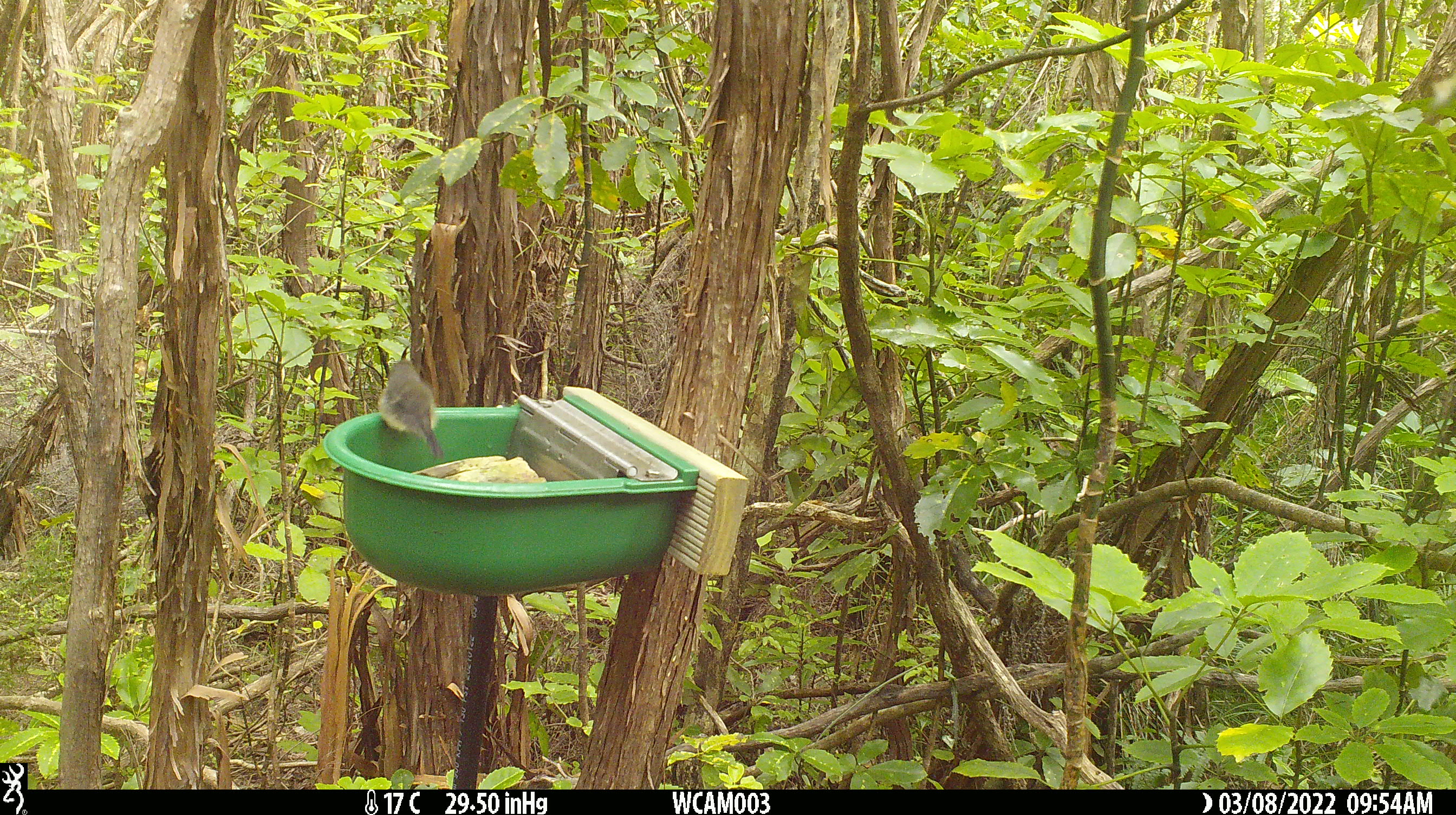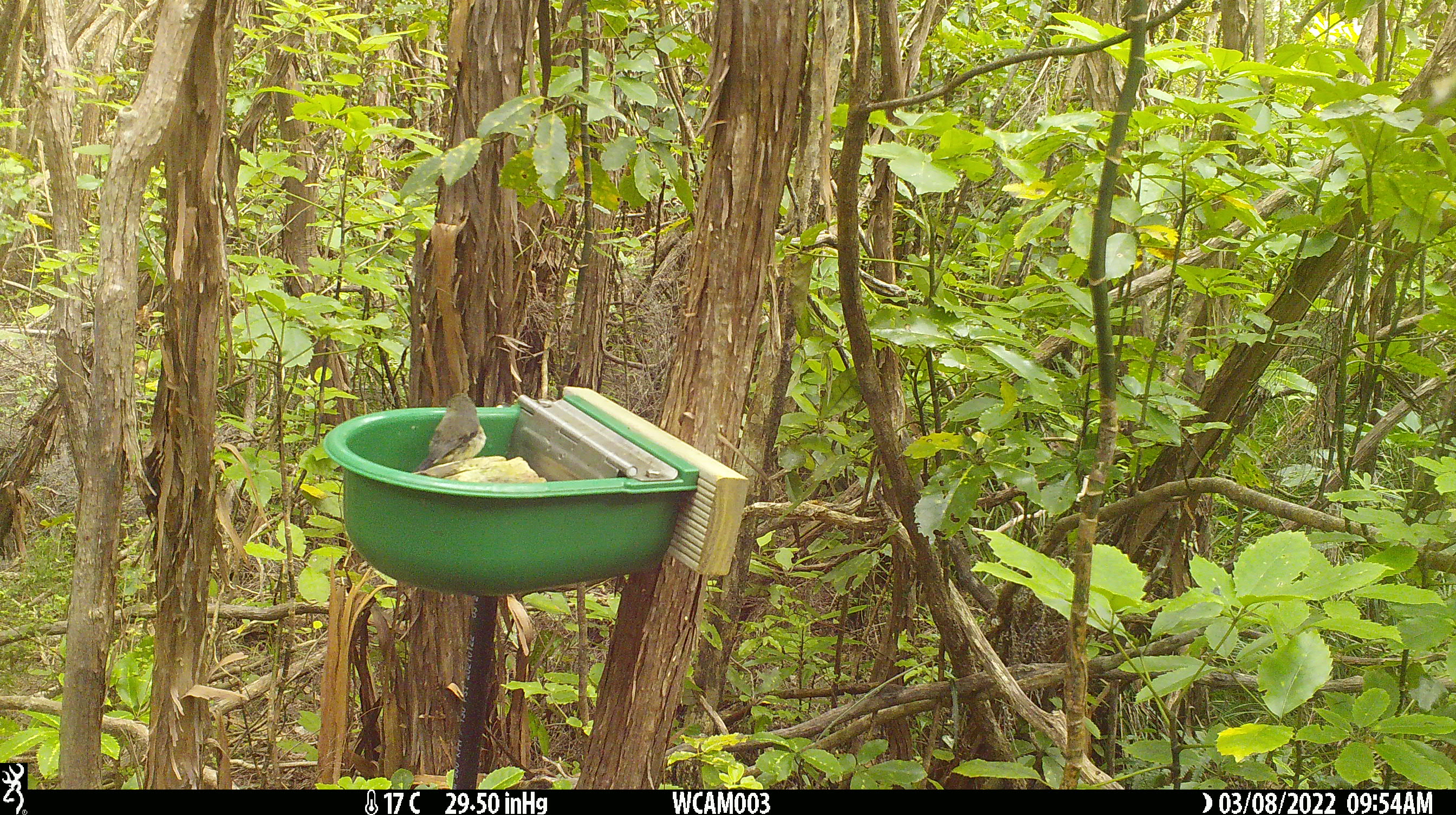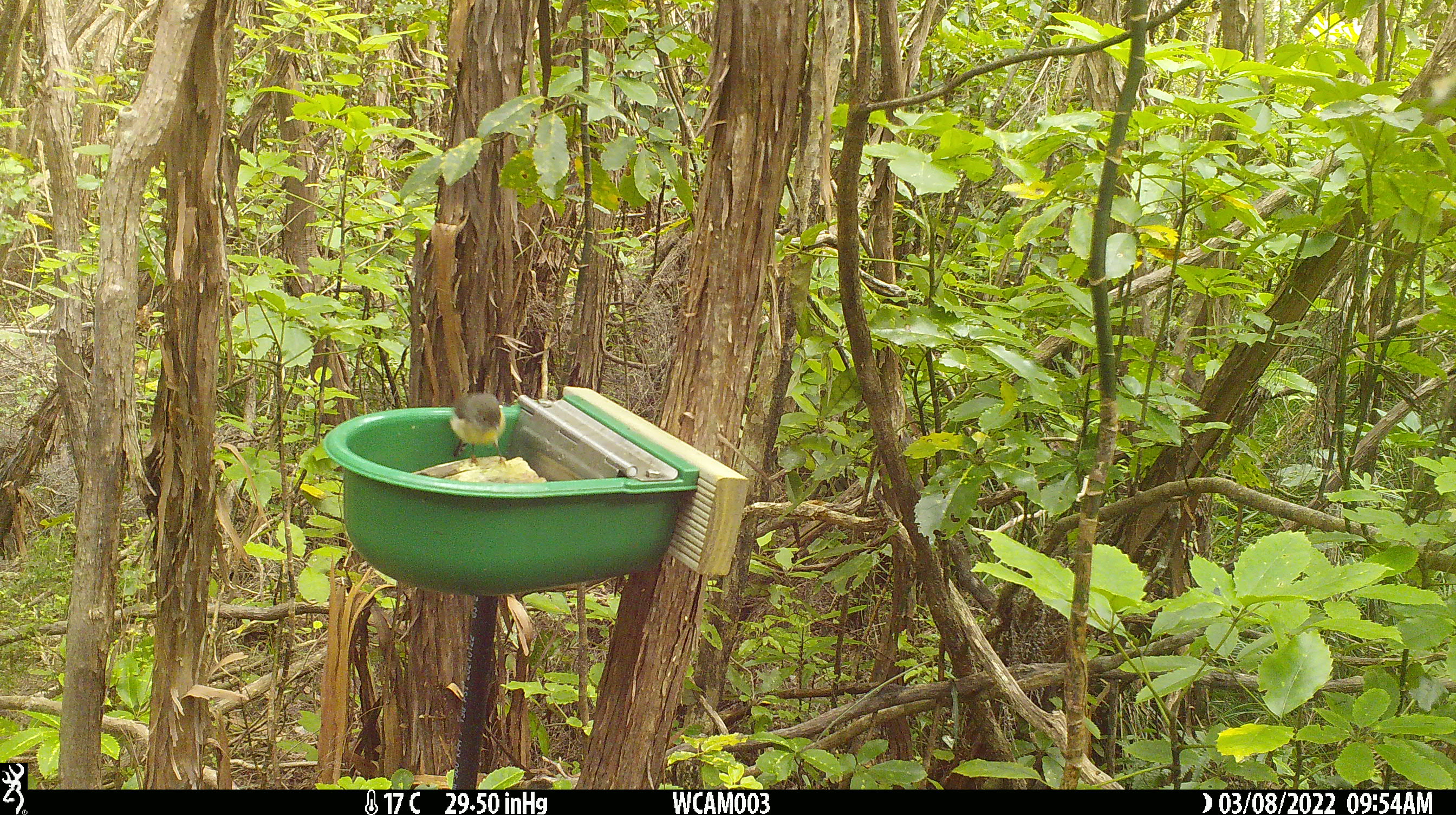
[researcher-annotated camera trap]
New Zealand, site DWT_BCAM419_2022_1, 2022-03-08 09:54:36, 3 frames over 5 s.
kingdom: Animalia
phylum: Chordata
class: Aves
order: Passeriformes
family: Petroicidae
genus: Petroica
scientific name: Petroica macrocephala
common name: tomtit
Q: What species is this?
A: Tomtit (Petroica macrocephala).